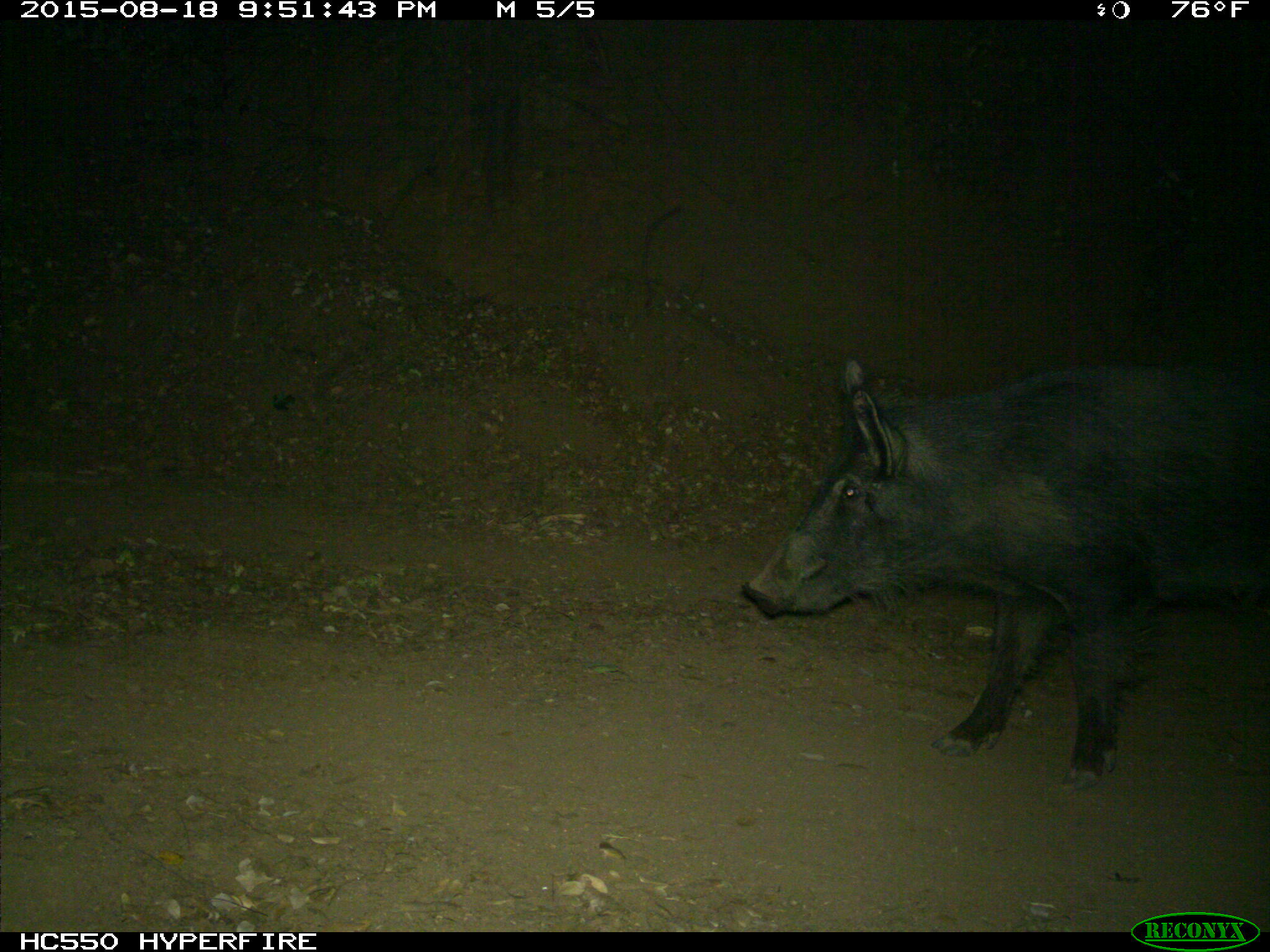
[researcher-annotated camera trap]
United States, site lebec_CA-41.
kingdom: Animalia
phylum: Chordata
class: Mammalia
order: Artiodactyla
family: Suidae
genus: Sus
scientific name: Sus scrofa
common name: wild boar